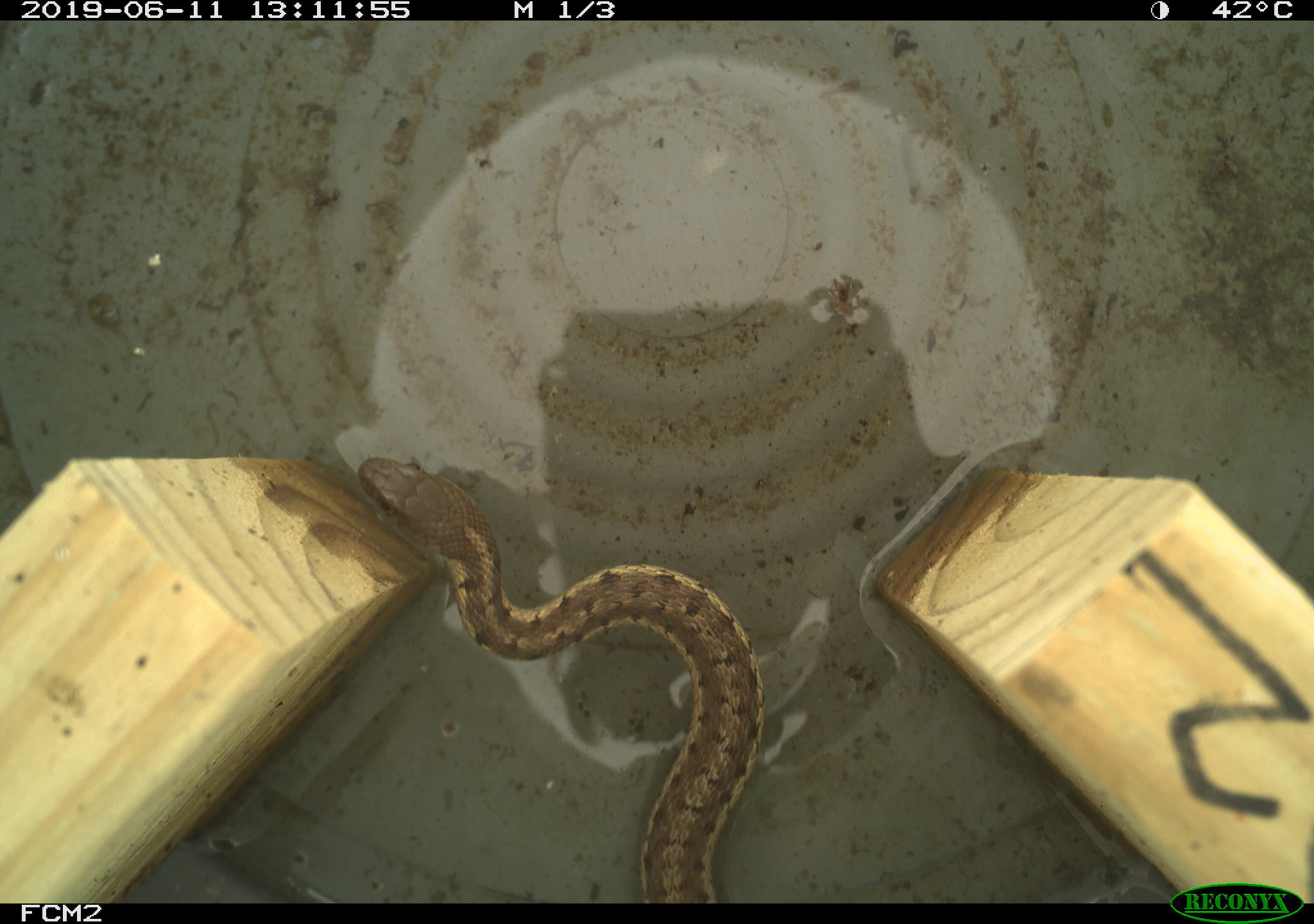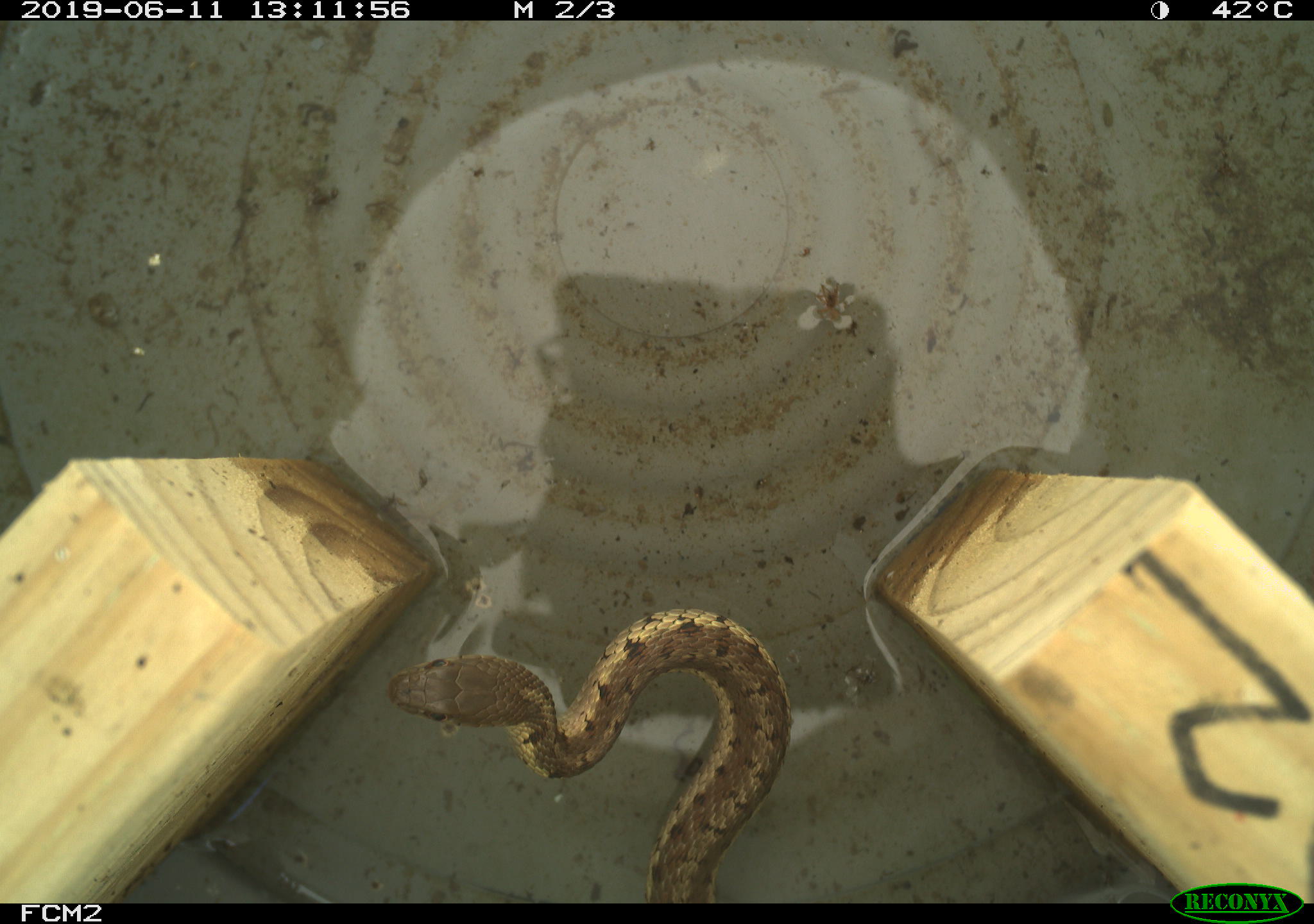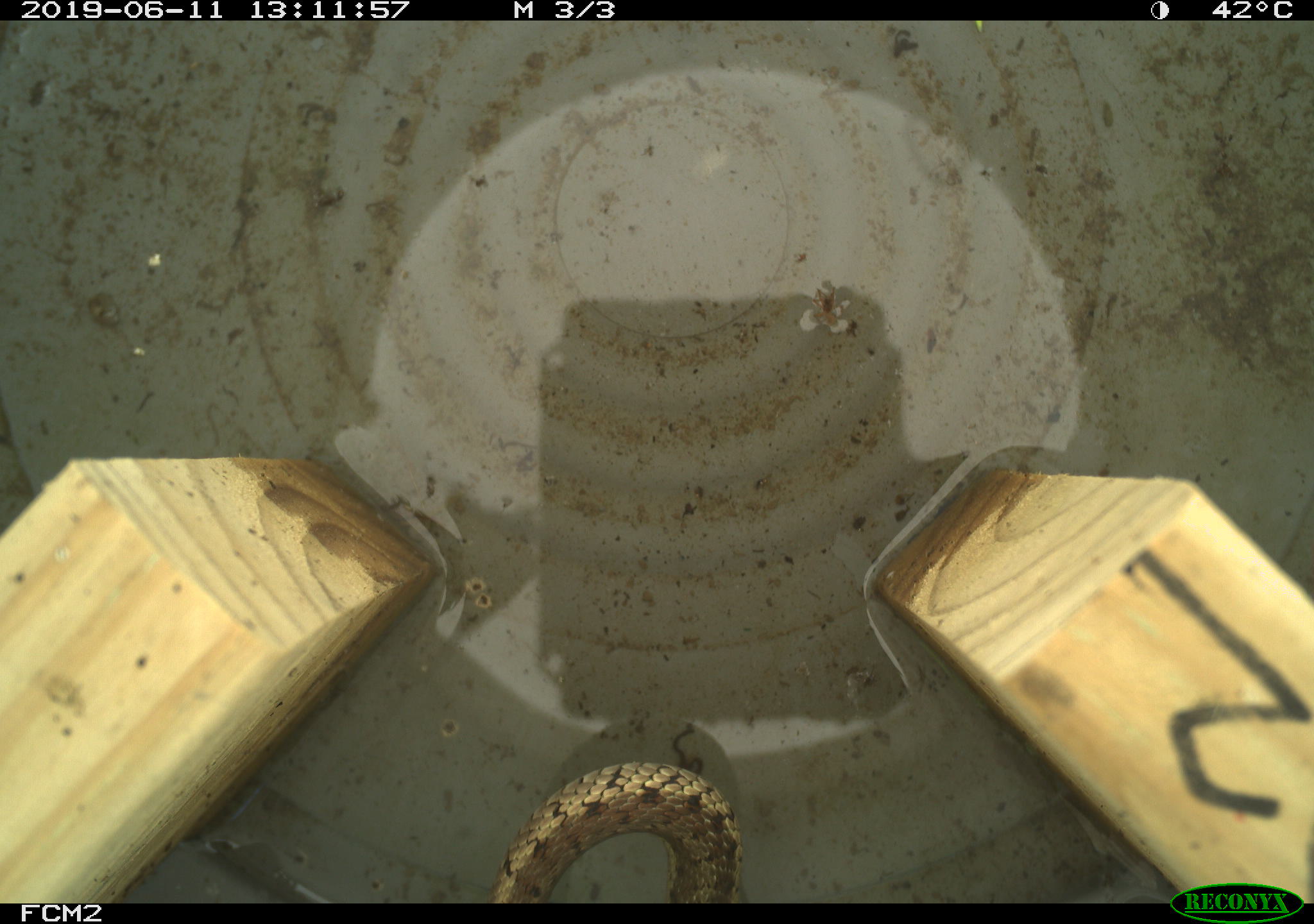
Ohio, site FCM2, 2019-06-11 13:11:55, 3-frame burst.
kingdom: Animalia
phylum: Chordata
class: Reptilia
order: Squamata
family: Colubridae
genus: Thamnophis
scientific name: Thamnophis sirtalis sirtalis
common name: eastern gartersnake